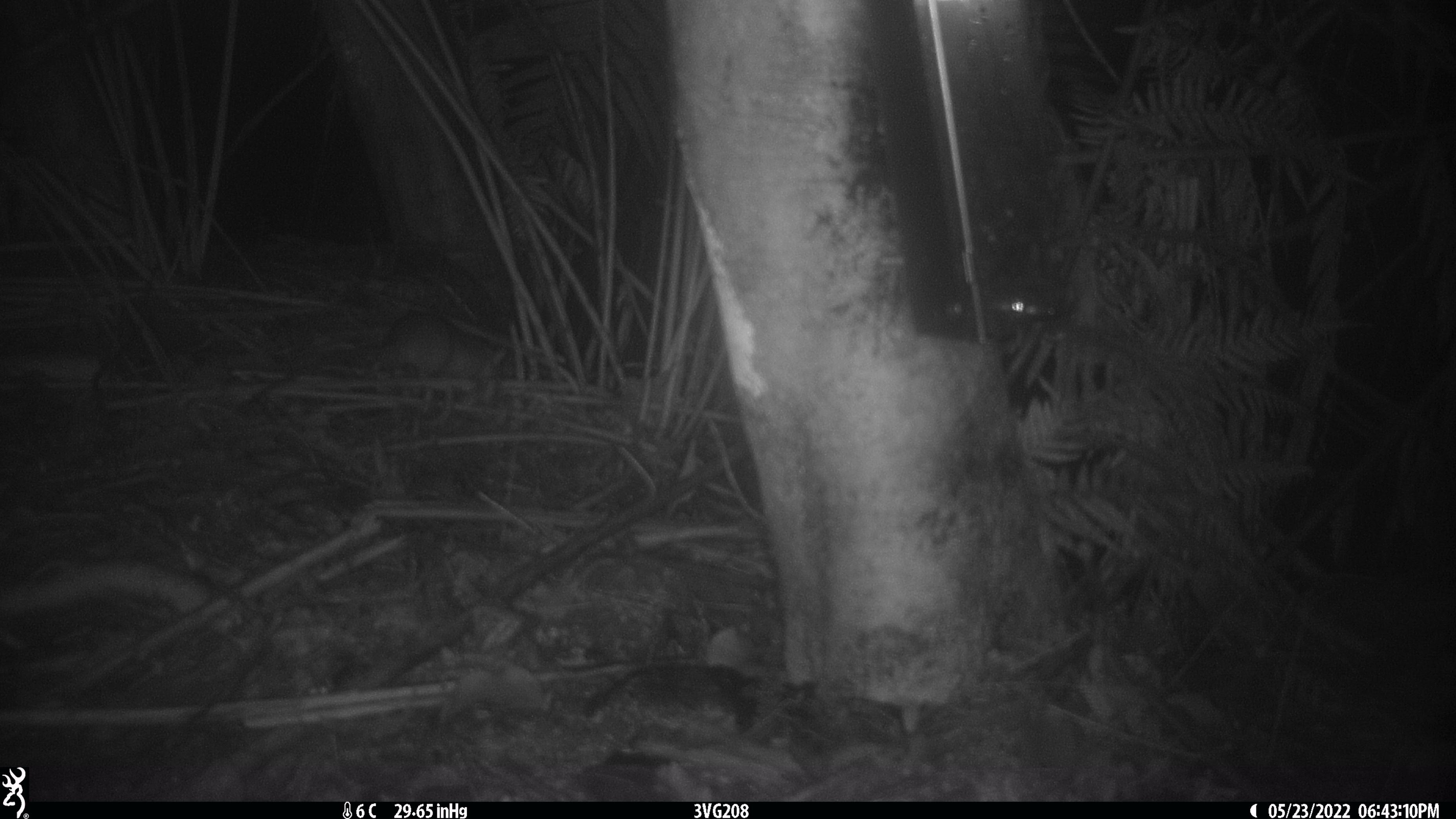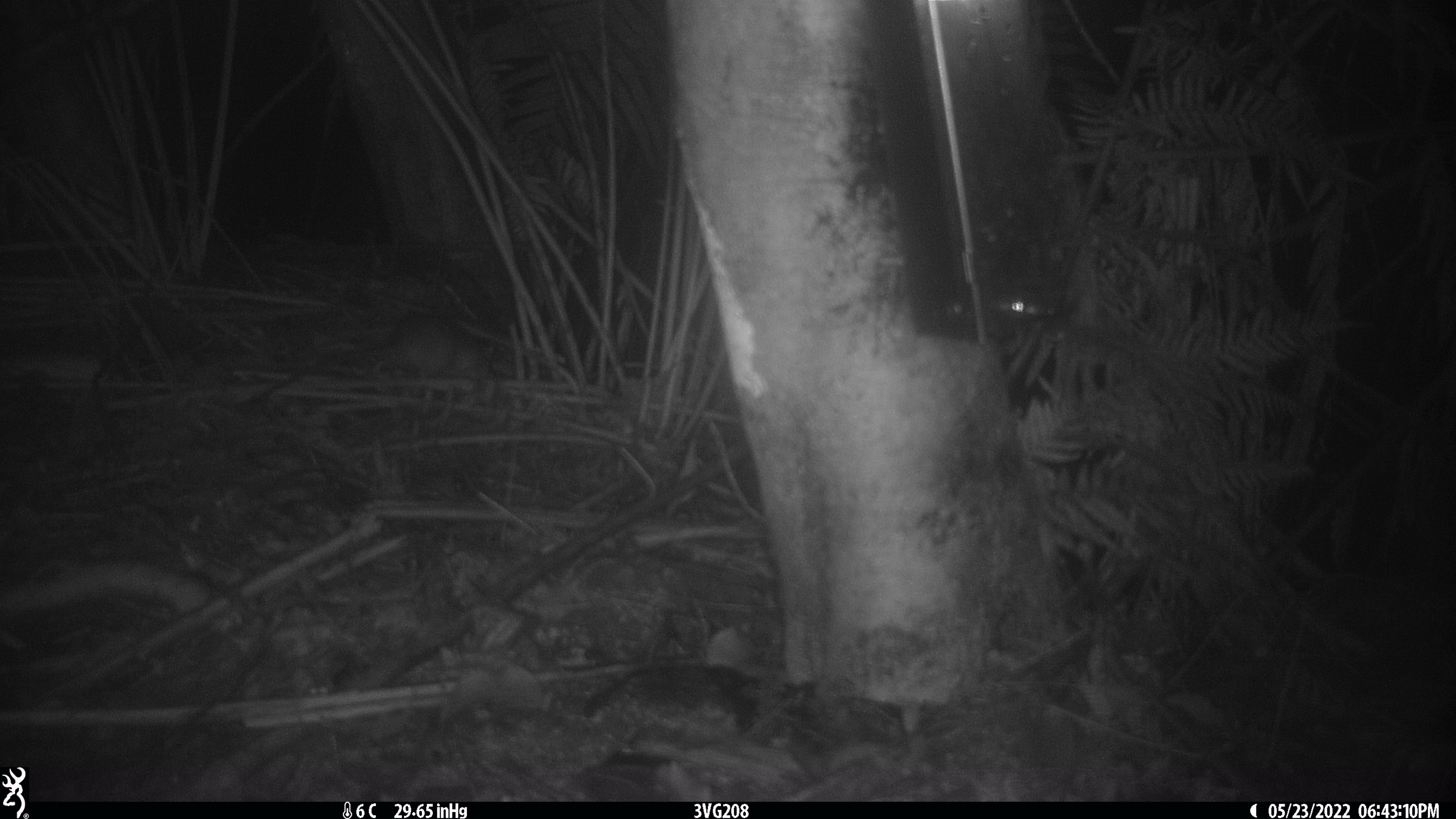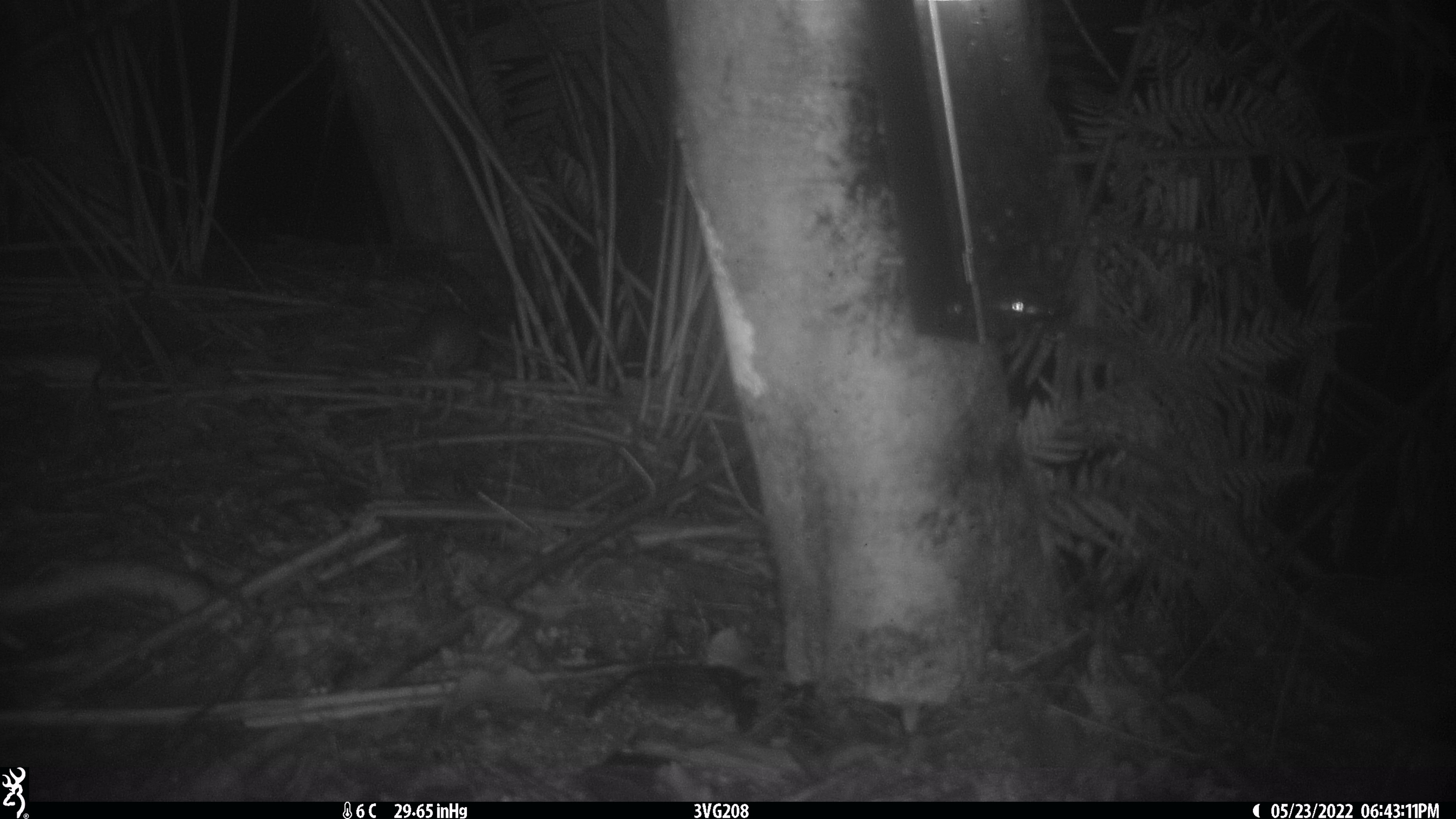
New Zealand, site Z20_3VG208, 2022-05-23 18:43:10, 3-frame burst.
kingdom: Animalia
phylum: Chordata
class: Mammalia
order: Rodentia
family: Muridae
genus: Rattus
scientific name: Rattus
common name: rat